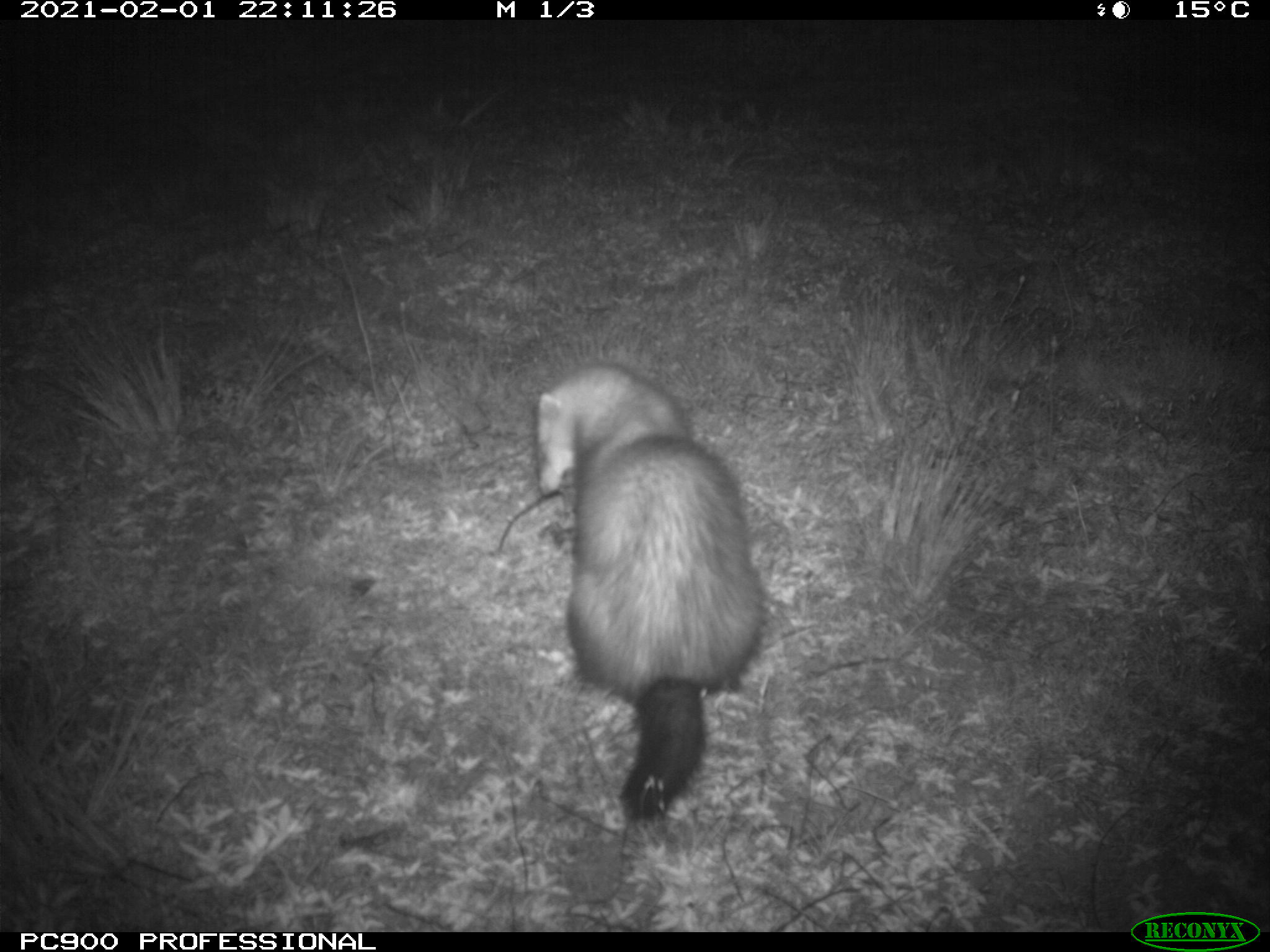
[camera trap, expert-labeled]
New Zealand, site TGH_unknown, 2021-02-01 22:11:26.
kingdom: Animalia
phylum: Chordata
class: Mammalia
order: Carnivora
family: Mustelidae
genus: Mustela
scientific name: Mustela furo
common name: ferret